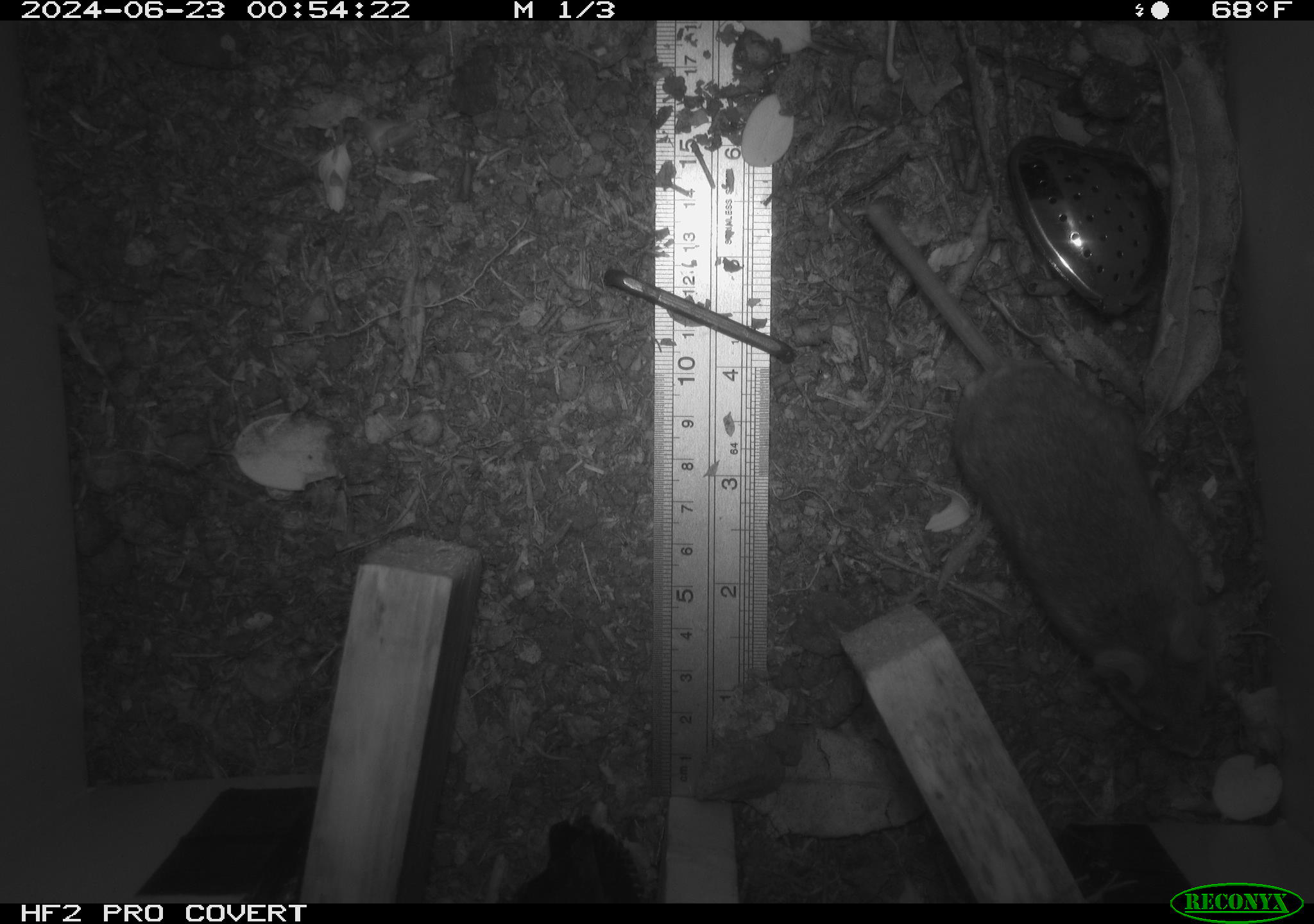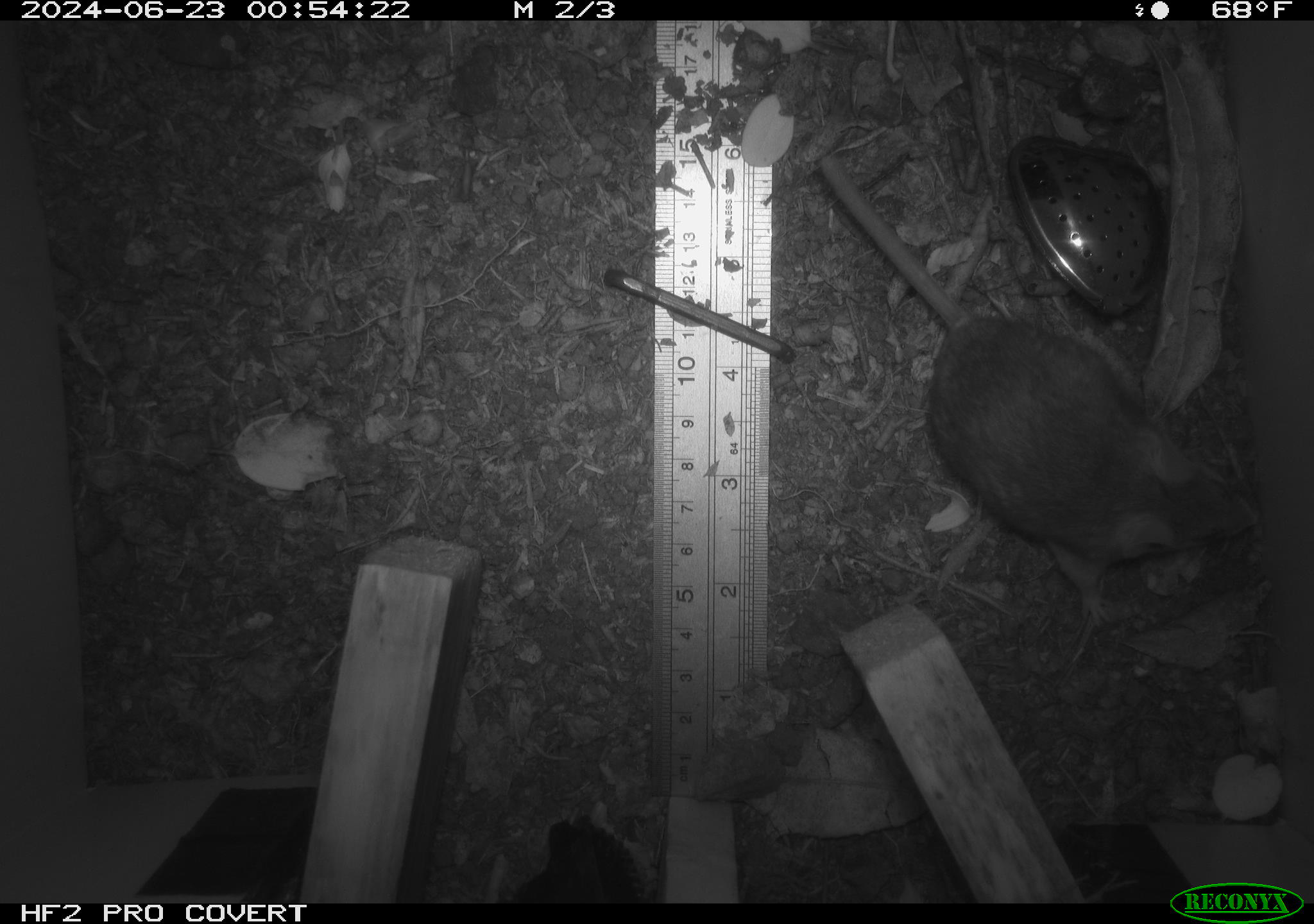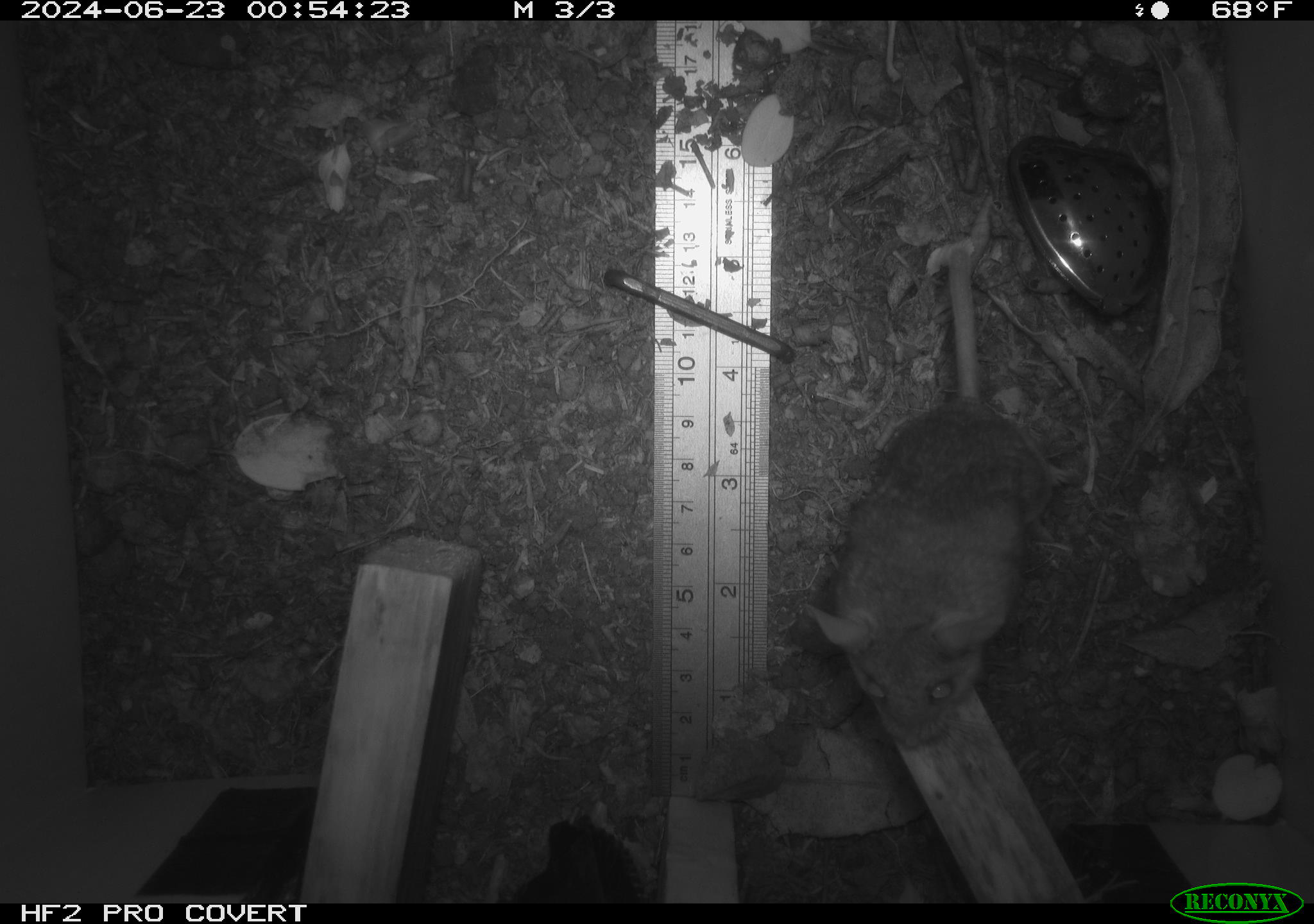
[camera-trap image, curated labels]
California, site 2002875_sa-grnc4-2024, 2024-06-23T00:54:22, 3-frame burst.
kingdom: Animalia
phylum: Chordata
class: Mammalia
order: Rodentia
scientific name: Rodentia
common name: rodent